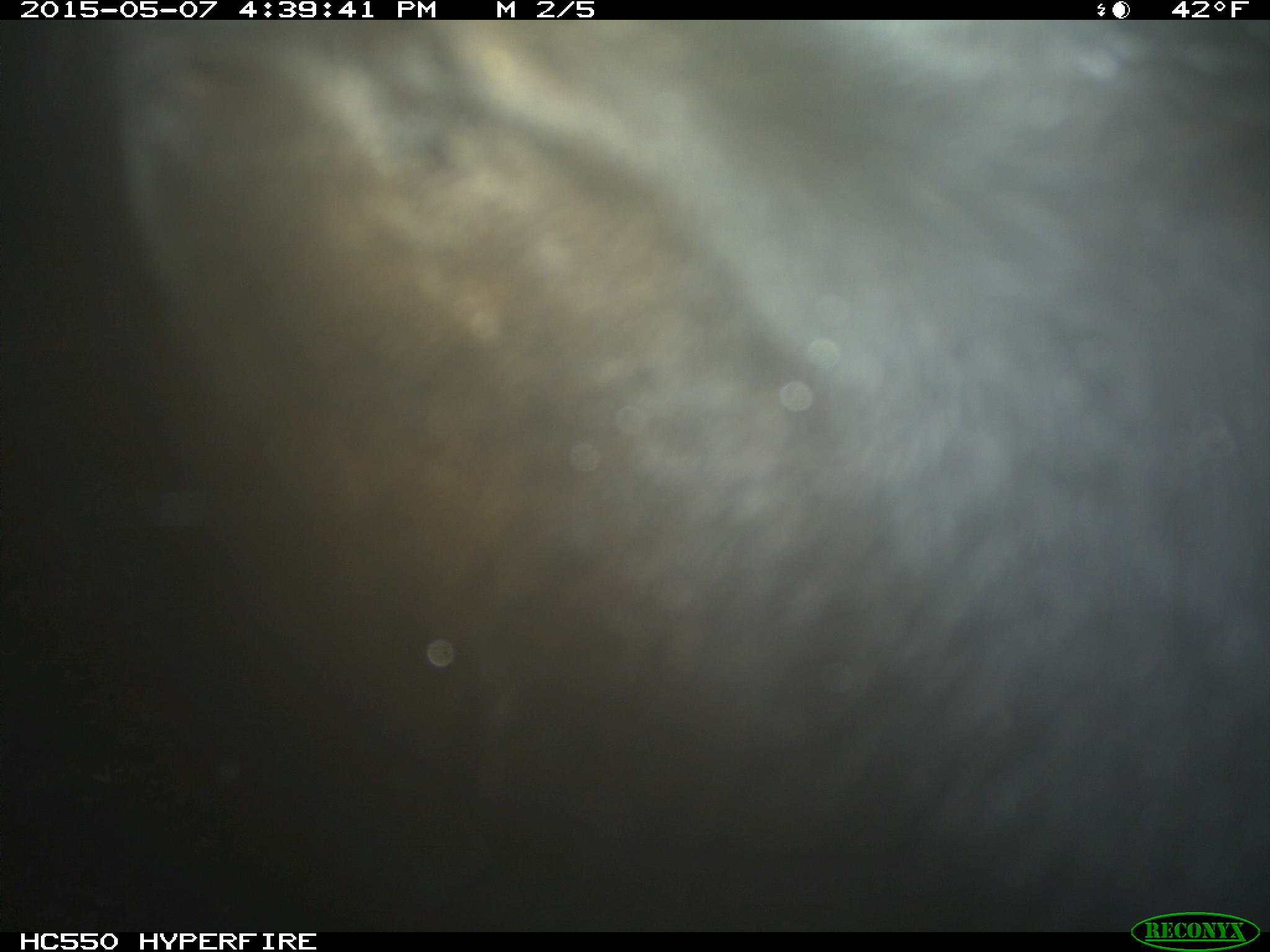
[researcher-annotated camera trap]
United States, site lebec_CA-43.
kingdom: Animalia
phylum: Chordata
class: Mammalia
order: Artiodactyla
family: Bovidae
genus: Bos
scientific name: Bos taurus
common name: domestic cow